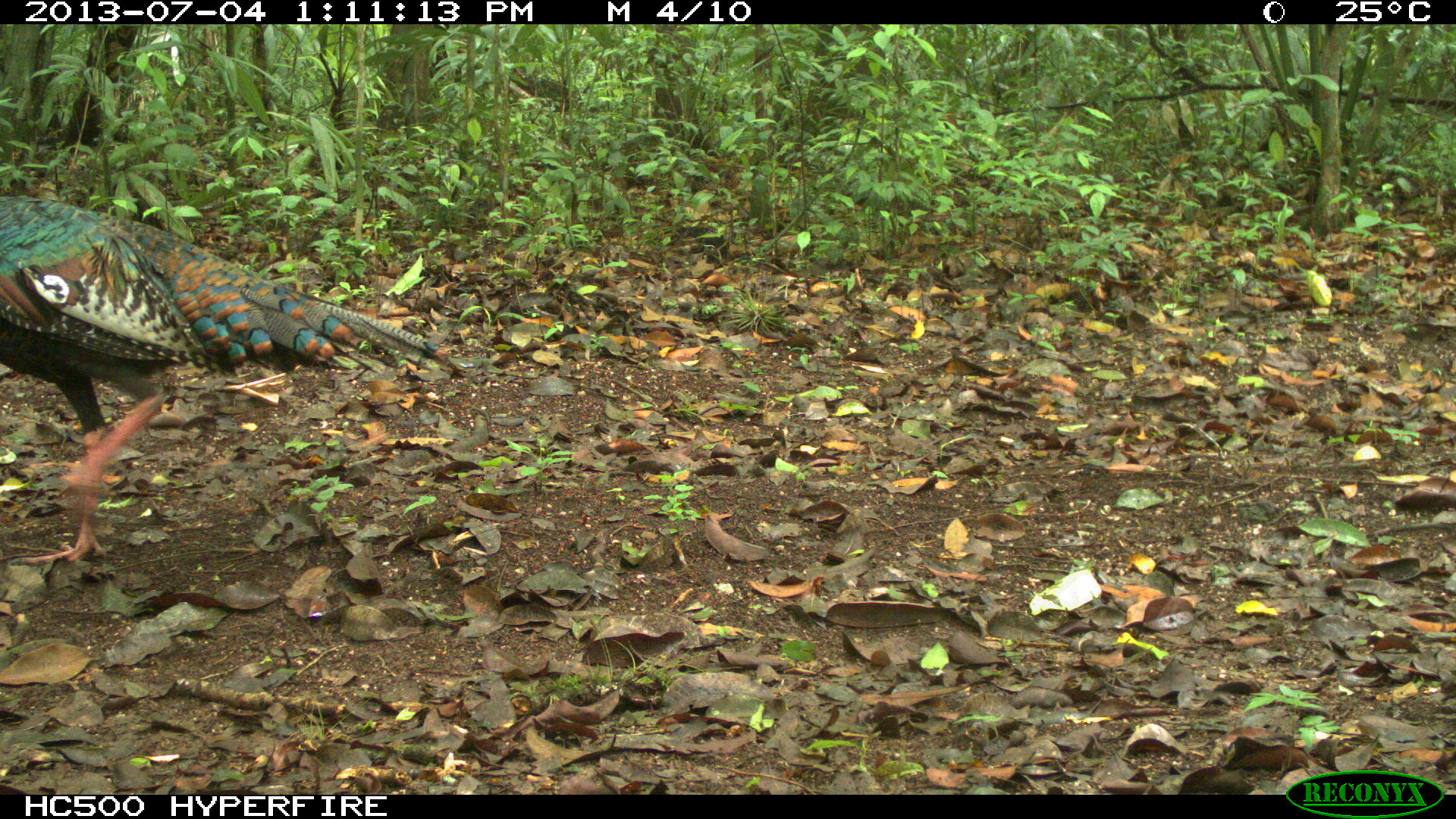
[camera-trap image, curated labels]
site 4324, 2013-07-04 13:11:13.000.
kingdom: Animalia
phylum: Chordata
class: Aves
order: Galliformes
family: Phasianidae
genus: Meleagris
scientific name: Meleagris ocellata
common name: ocellated turkey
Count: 1.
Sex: female.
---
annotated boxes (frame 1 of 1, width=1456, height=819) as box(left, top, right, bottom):
meleagris ocellata: box(1, 190, 447, 566)